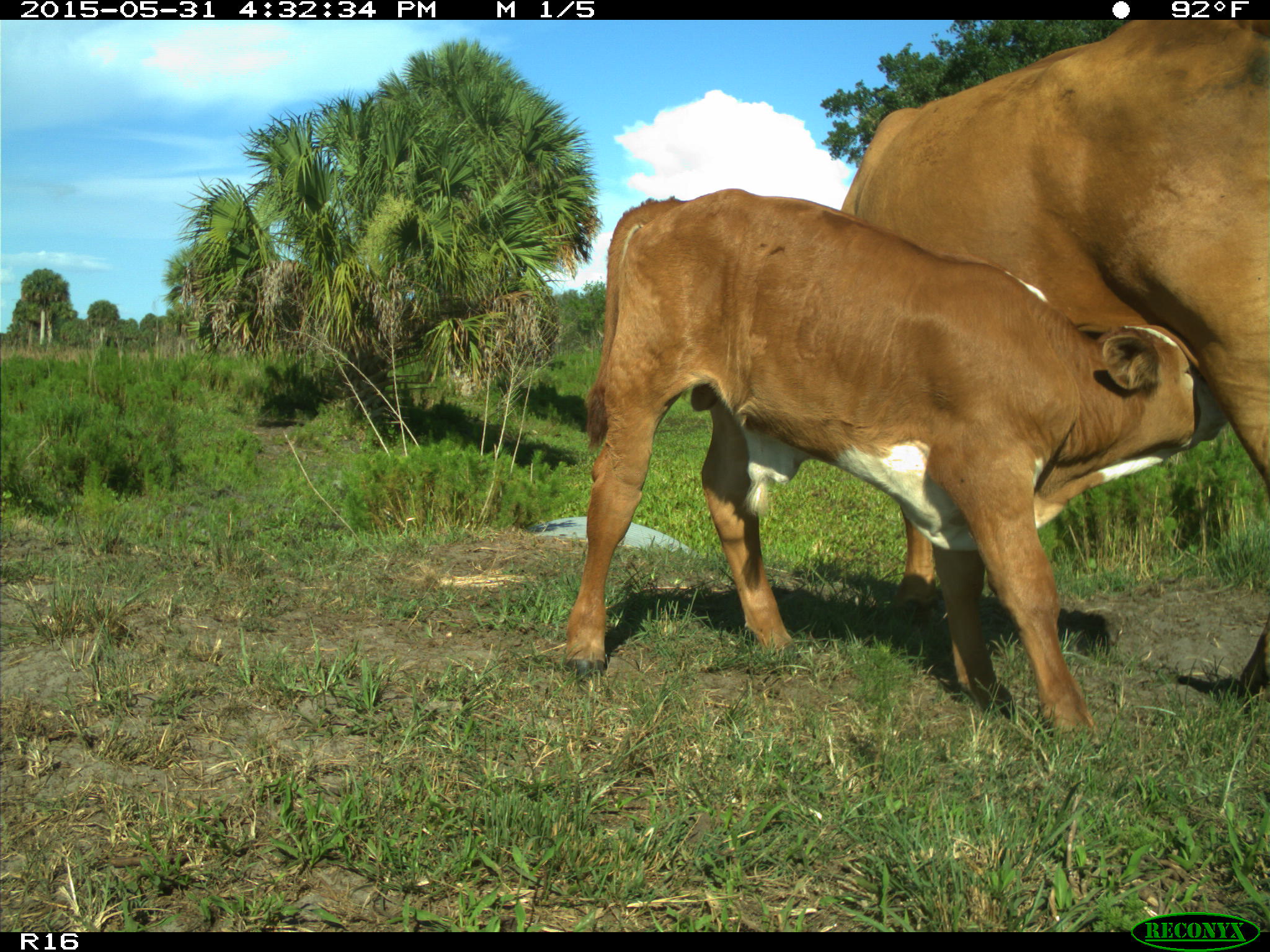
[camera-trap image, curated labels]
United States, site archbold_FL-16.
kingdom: Animalia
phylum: Chordata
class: Mammalia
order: Artiodactyla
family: Bovidae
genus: Bos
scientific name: Bos taurus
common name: domestic cow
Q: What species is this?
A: Bos taurus (domestic cow).